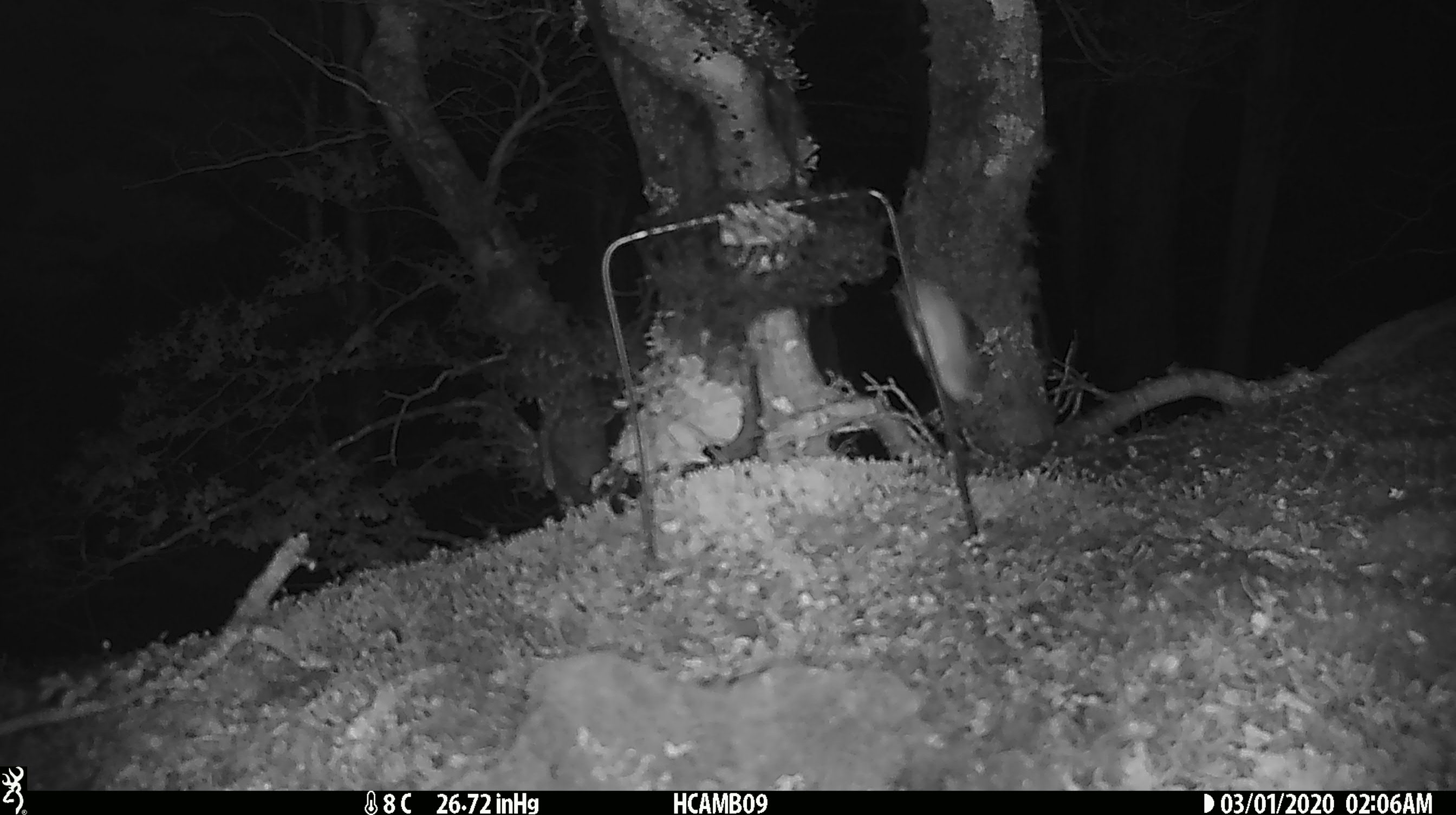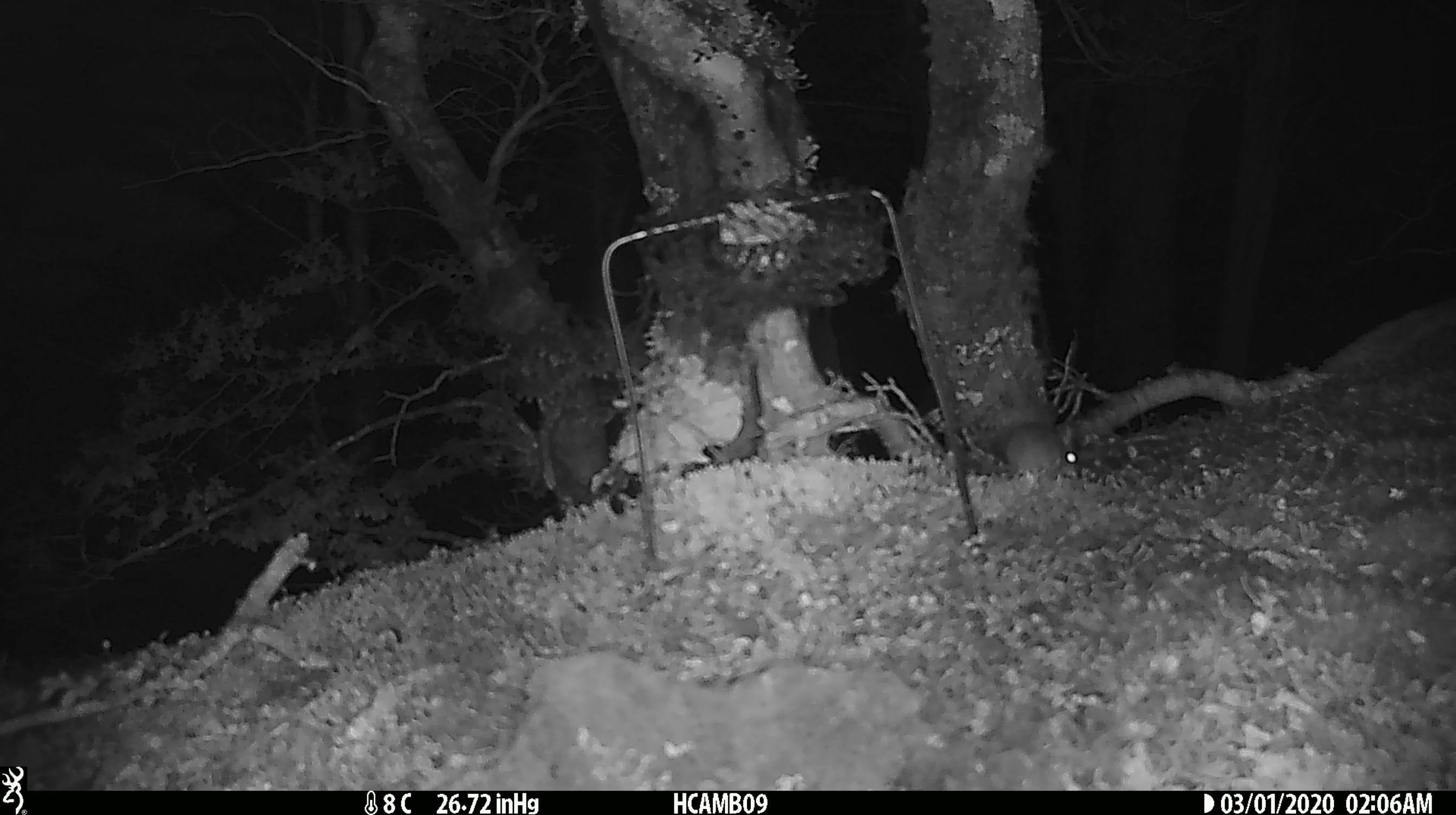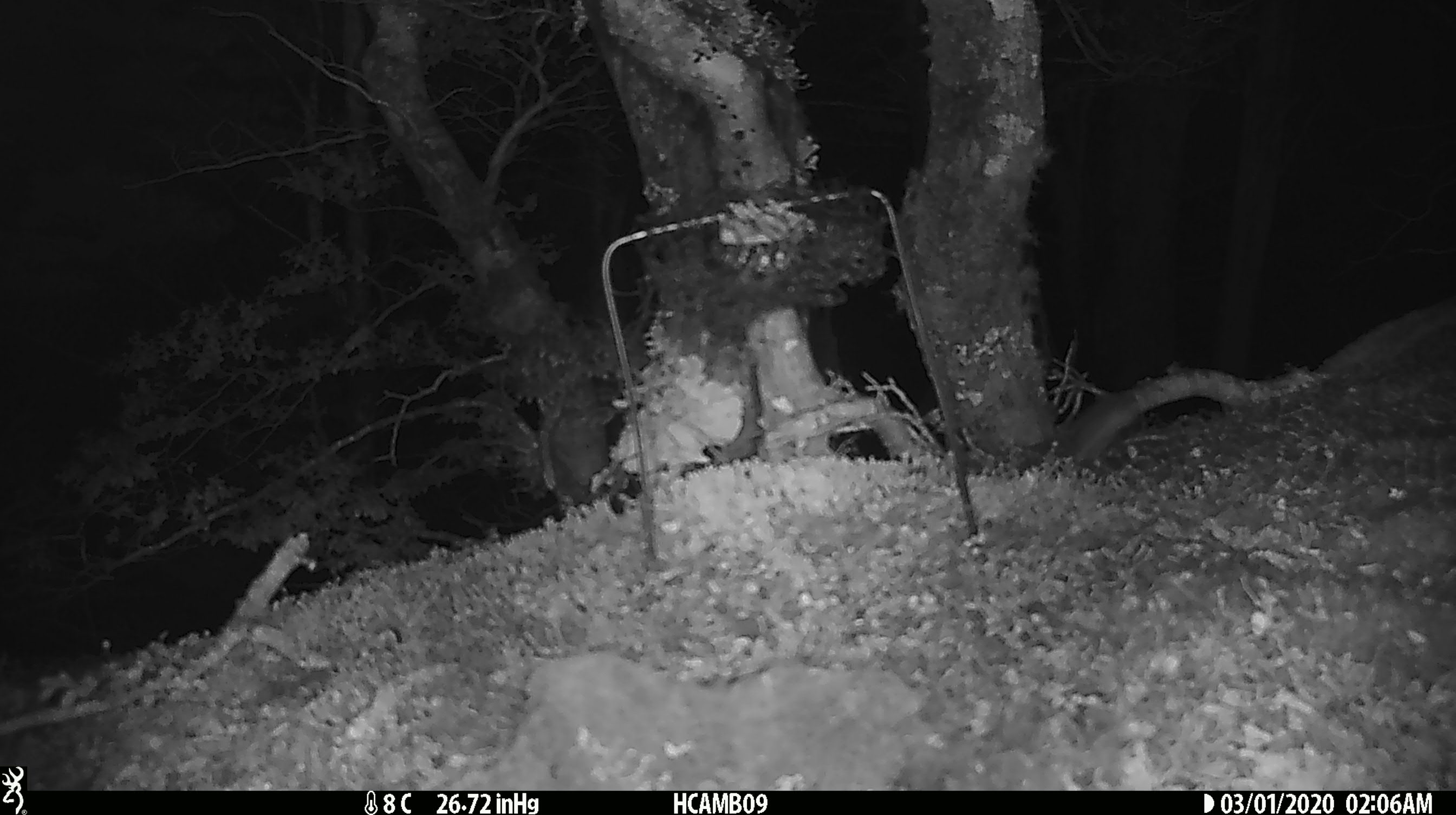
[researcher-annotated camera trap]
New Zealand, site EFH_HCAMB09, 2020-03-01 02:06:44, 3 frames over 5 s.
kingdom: Animalia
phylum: Chordata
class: Mammalia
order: Rodentia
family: Muridae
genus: Mus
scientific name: Mus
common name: mouse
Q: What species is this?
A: Mouse (Mus).